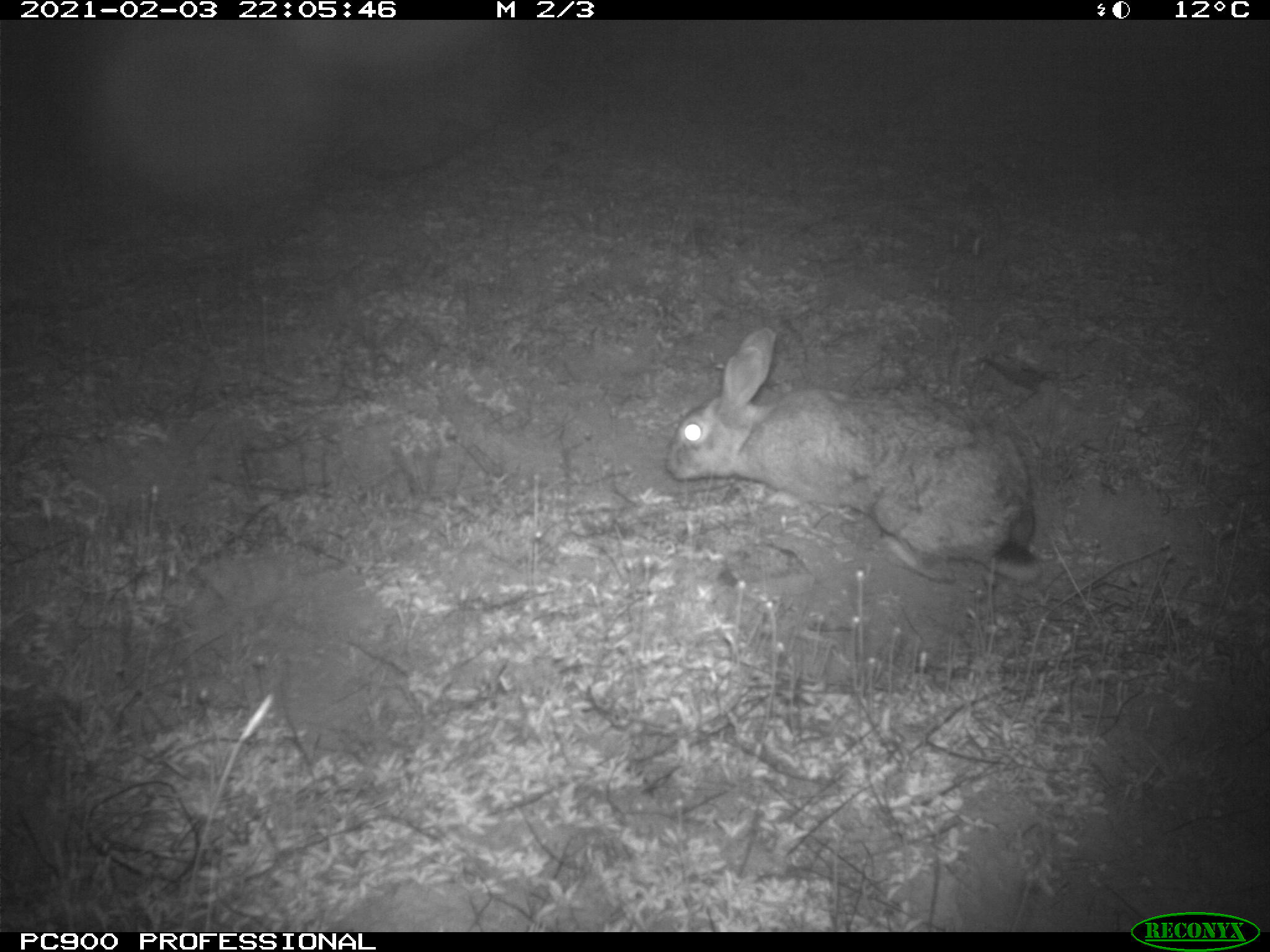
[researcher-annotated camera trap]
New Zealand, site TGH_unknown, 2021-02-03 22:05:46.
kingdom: Animalia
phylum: Chordata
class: Mammalia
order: Lagomorpha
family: Leporidae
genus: Oryctolagus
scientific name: Oryctolagus cuniculus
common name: european rabbit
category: rabbit